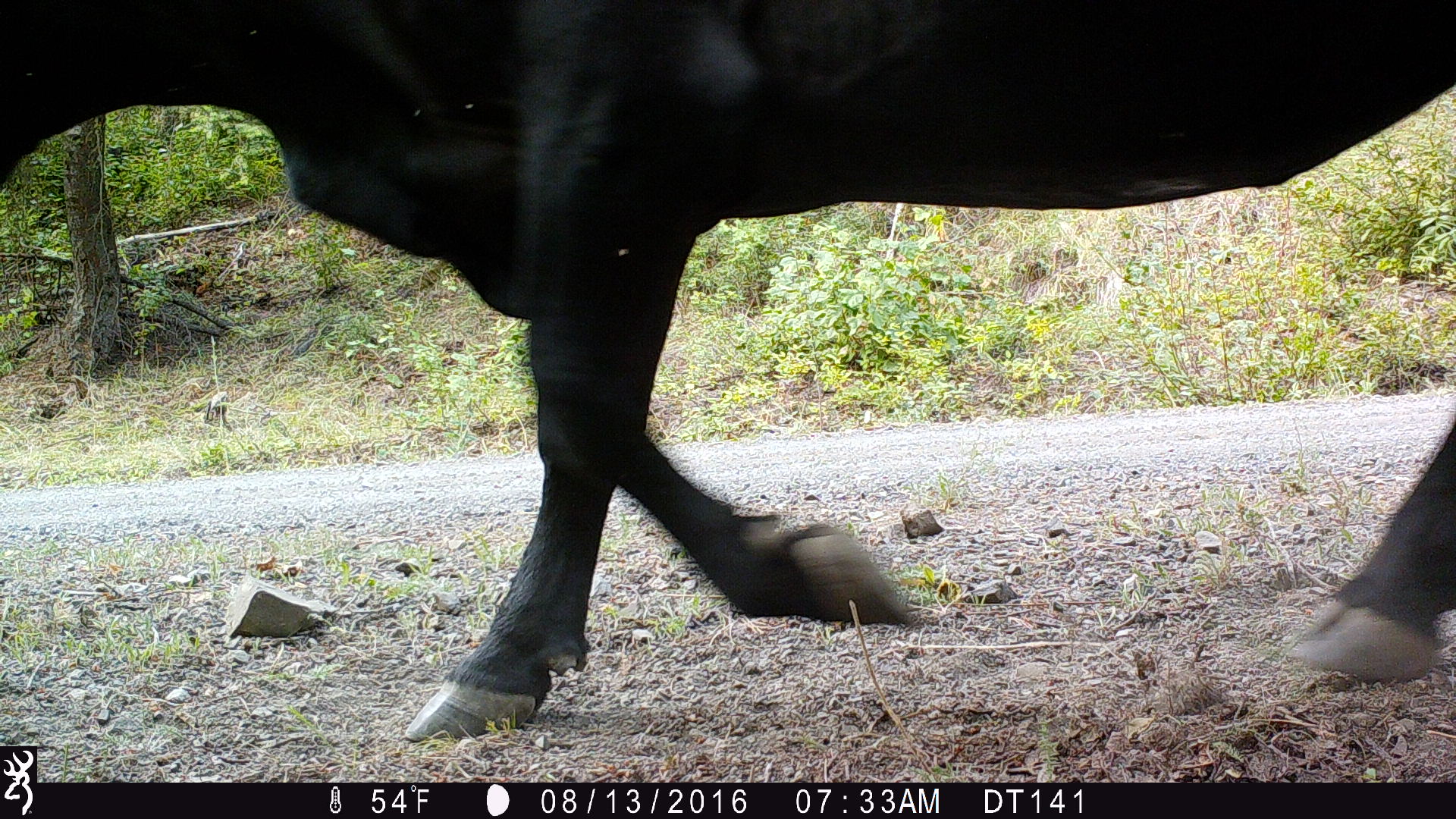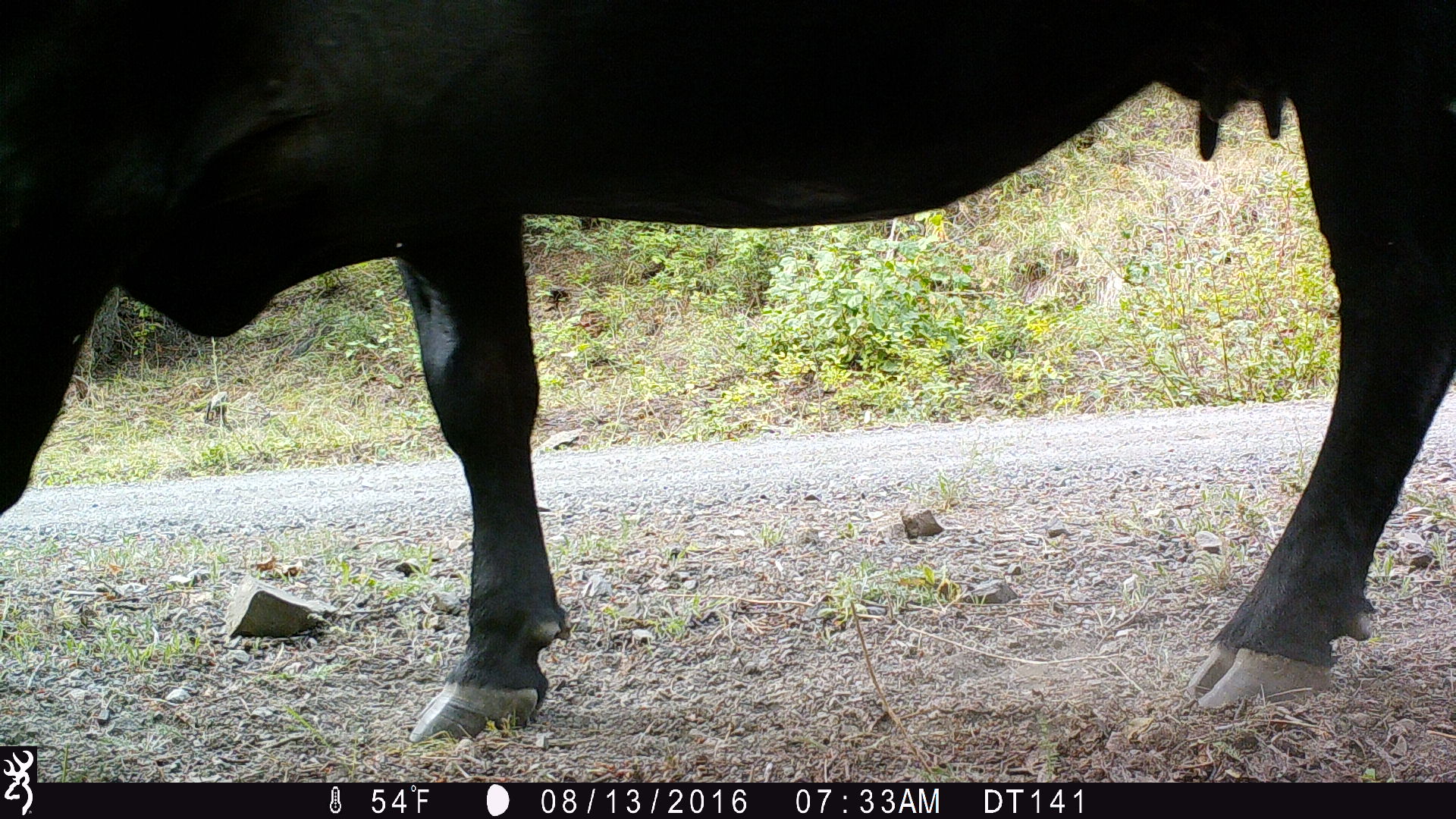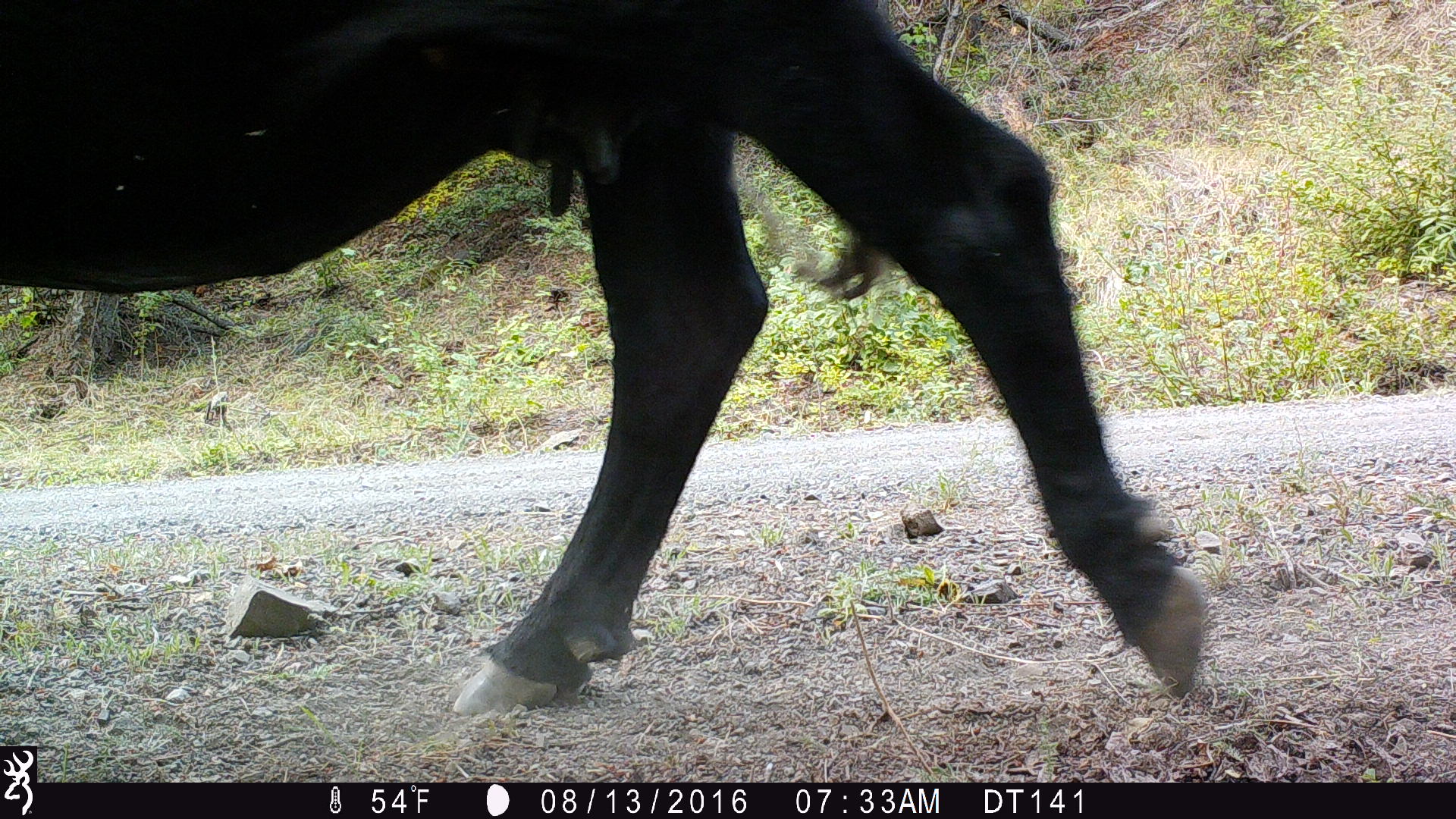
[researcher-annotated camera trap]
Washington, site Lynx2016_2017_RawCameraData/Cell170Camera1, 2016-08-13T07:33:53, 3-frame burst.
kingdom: Animalia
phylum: Chordata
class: Mammalia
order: Artiodactyla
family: Bovidae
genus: Bos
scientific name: Bos taurus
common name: domestic cattle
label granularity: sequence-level